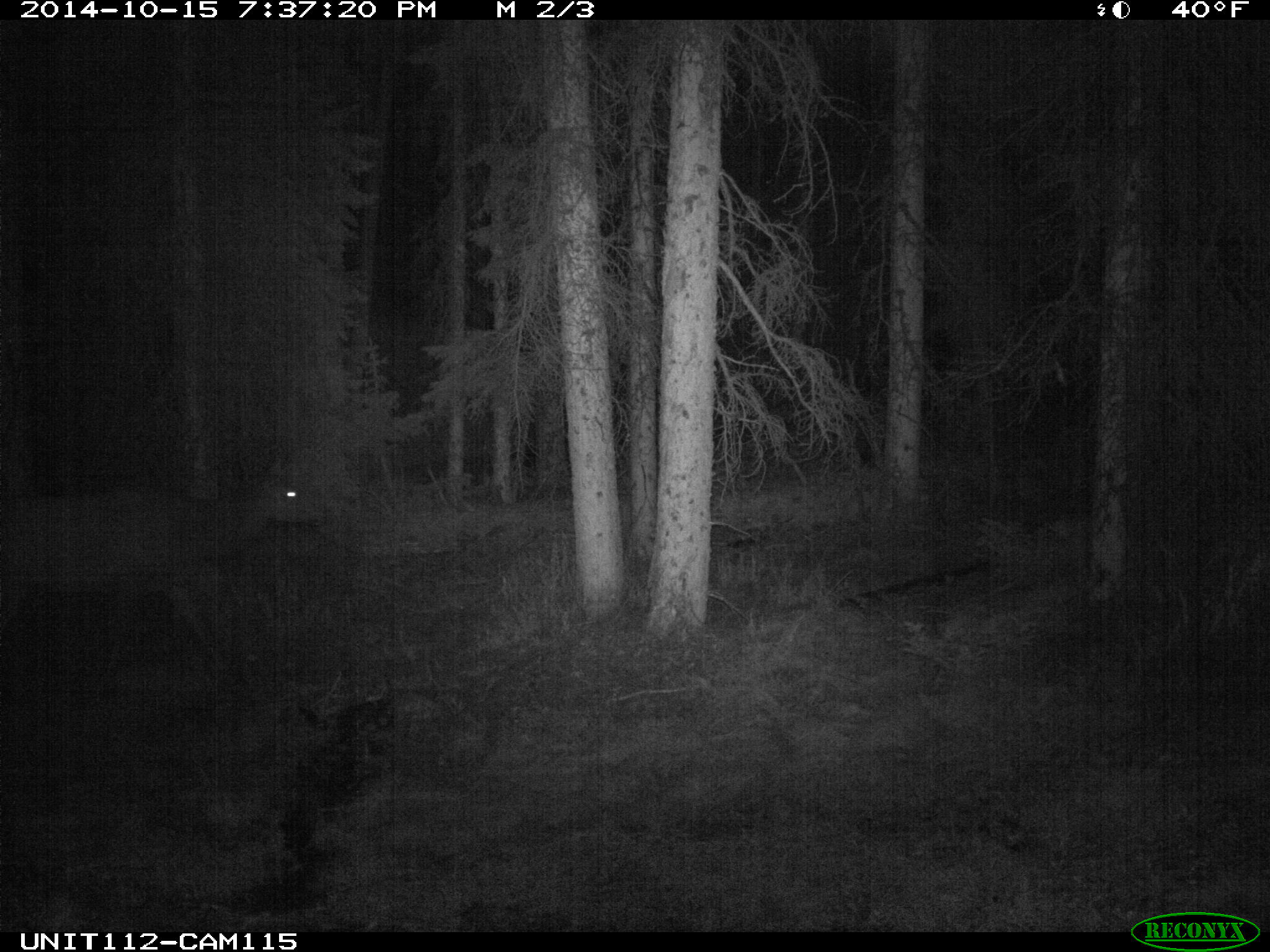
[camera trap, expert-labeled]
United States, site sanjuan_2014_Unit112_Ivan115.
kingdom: Animalia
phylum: Chordata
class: Mammalia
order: Artiodactyla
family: Cervidae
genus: Cervus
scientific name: Cervus elaphus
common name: red deer